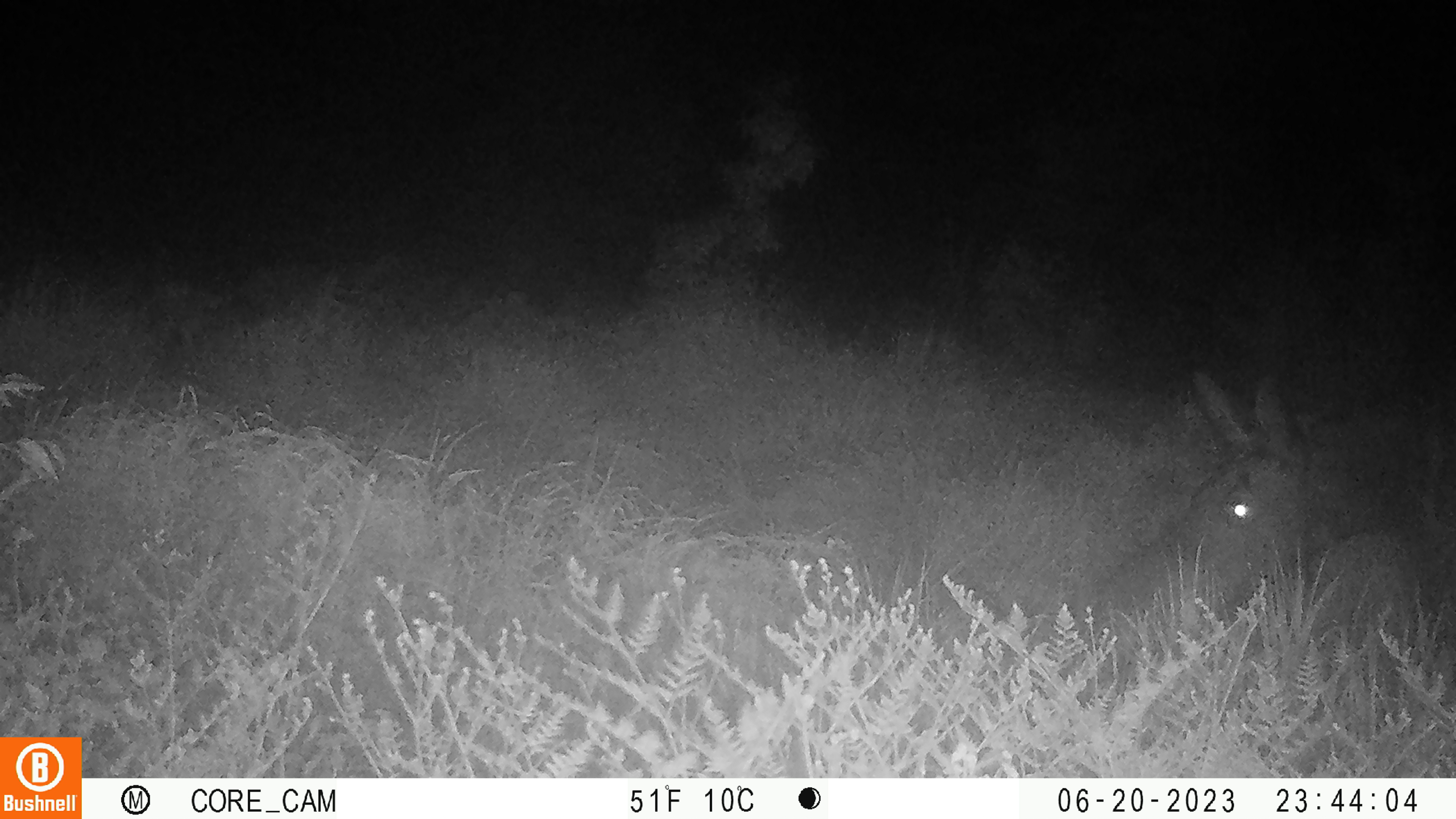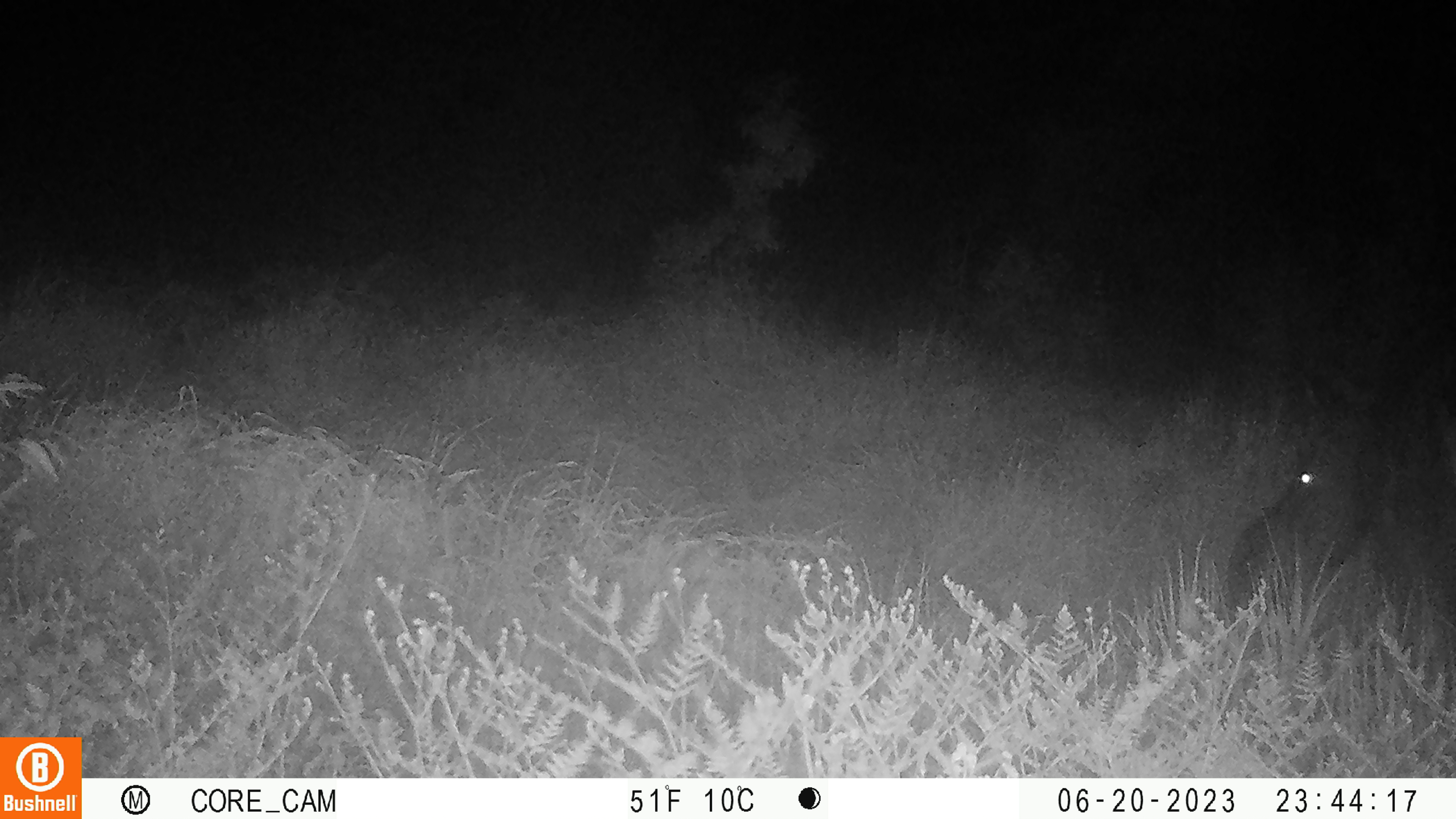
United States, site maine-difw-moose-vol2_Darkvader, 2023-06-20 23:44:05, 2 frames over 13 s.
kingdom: Animalia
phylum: Chordata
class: Mammalia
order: Artiodactyla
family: Cervidae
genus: Alces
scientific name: Alces alces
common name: moose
Moose (Alces alces).